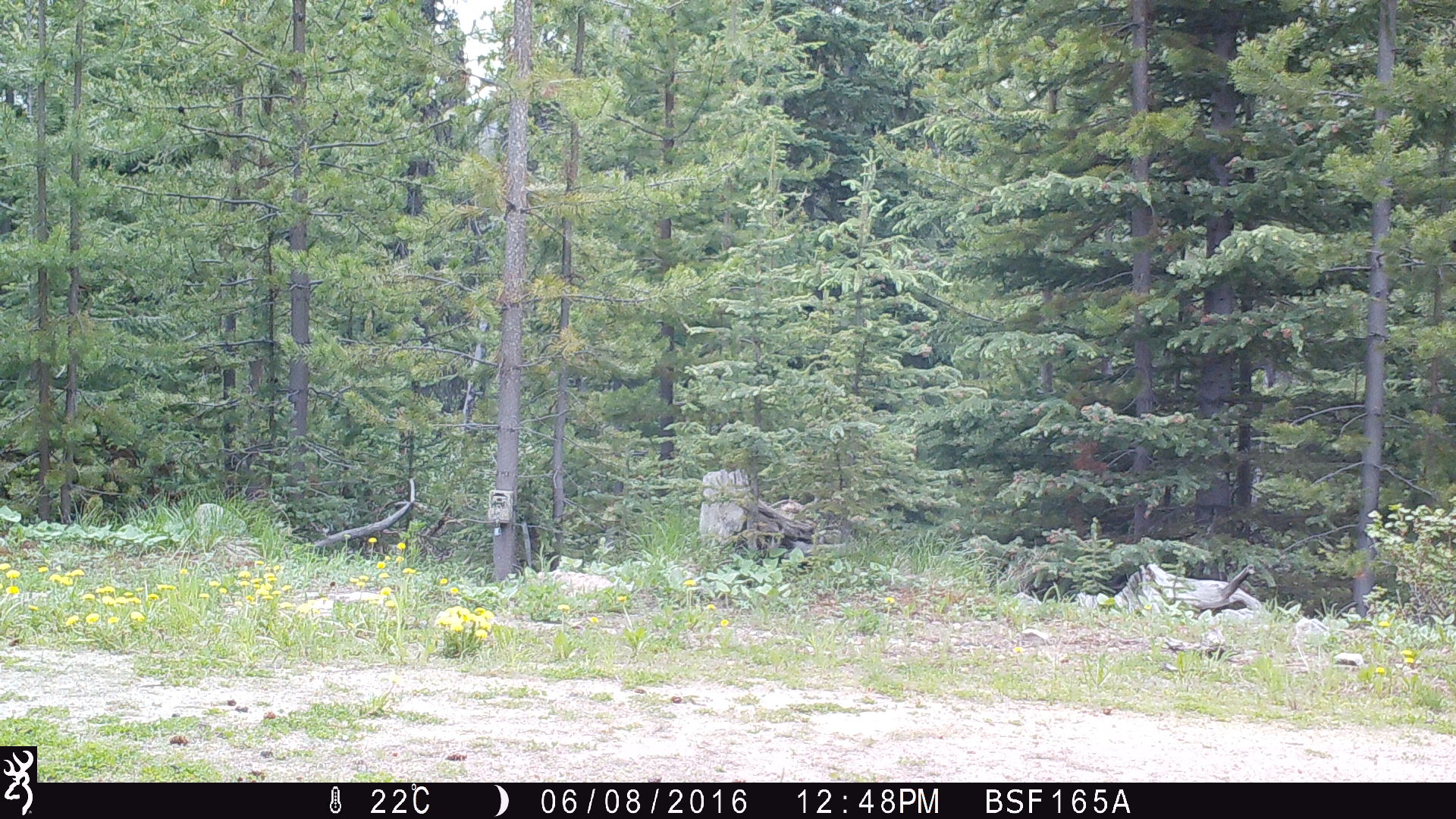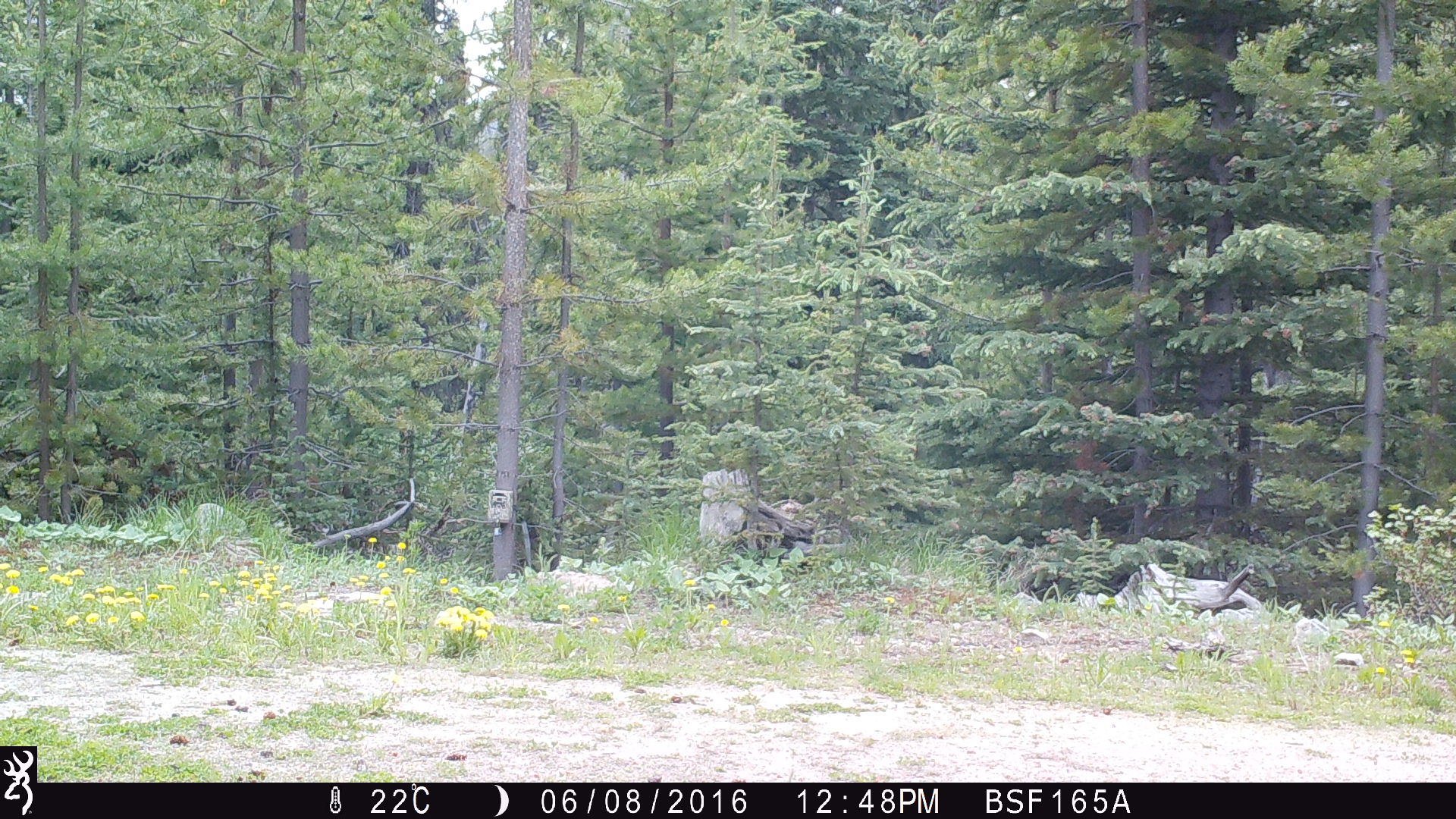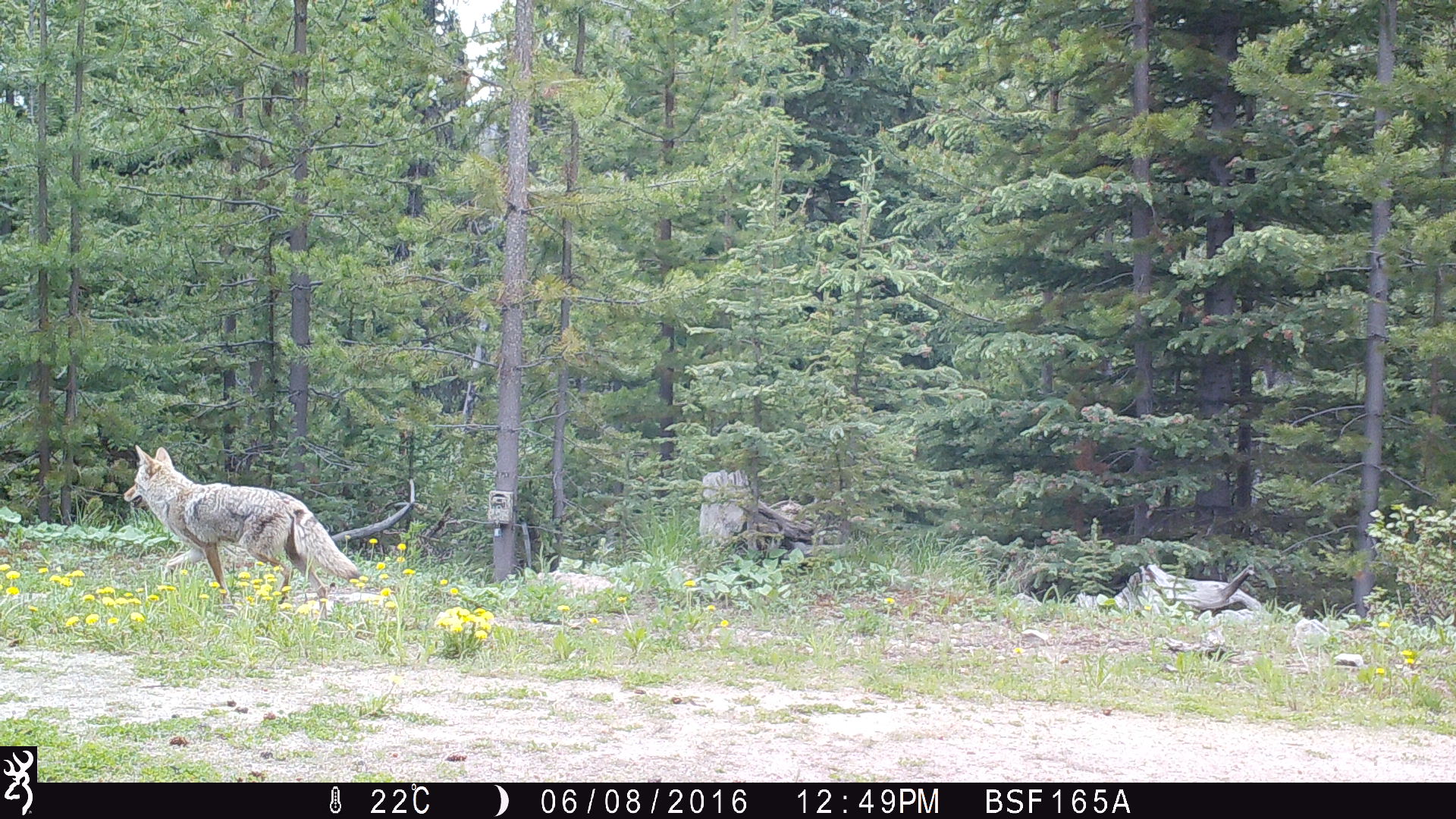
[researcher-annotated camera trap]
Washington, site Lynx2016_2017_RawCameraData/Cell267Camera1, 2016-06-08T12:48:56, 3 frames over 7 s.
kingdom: Animalia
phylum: Chordata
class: Mammalia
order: Carnivora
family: Canidae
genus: Canis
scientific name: Canis latrans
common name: coyote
Canis latrans (coyote). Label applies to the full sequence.